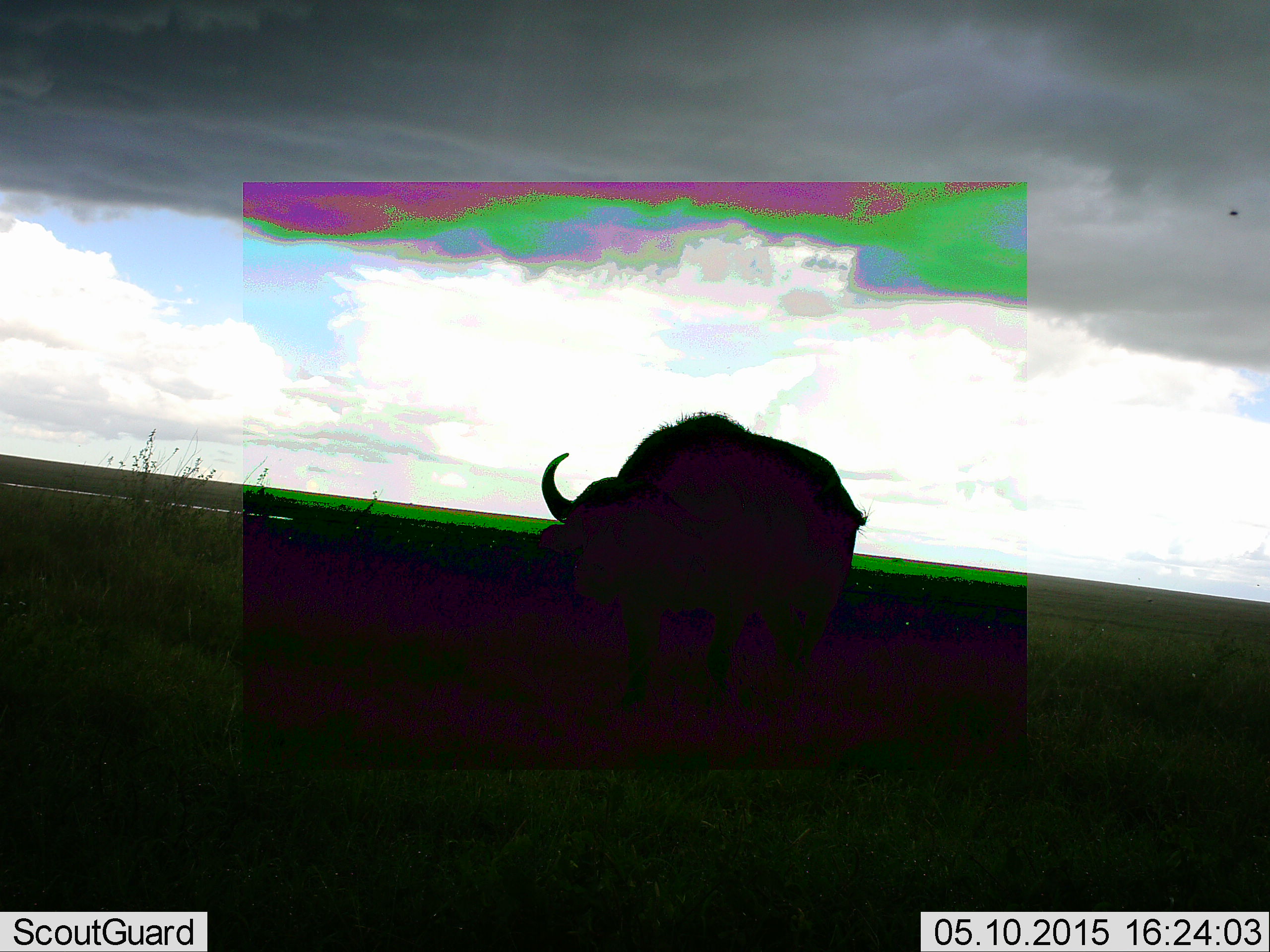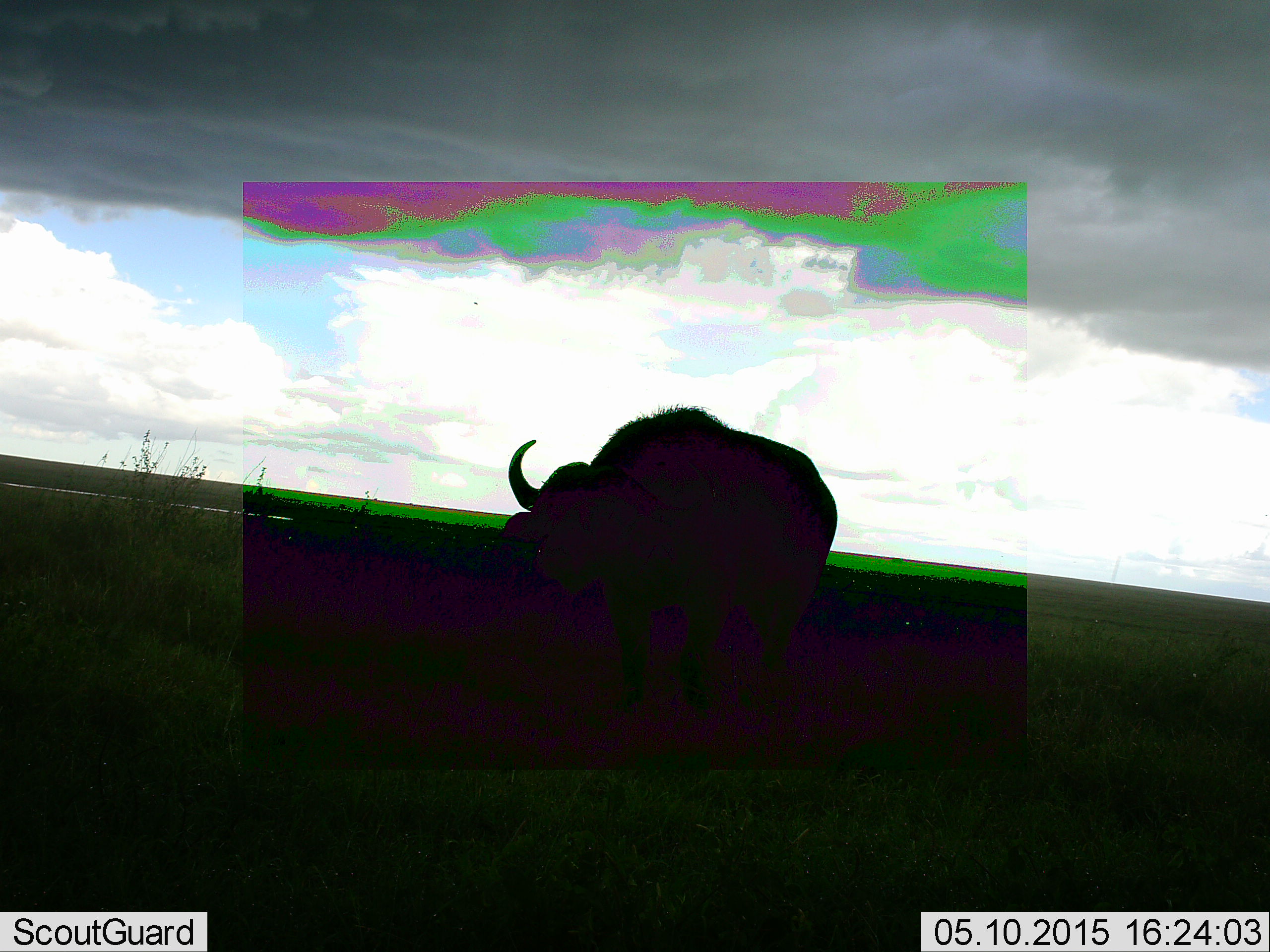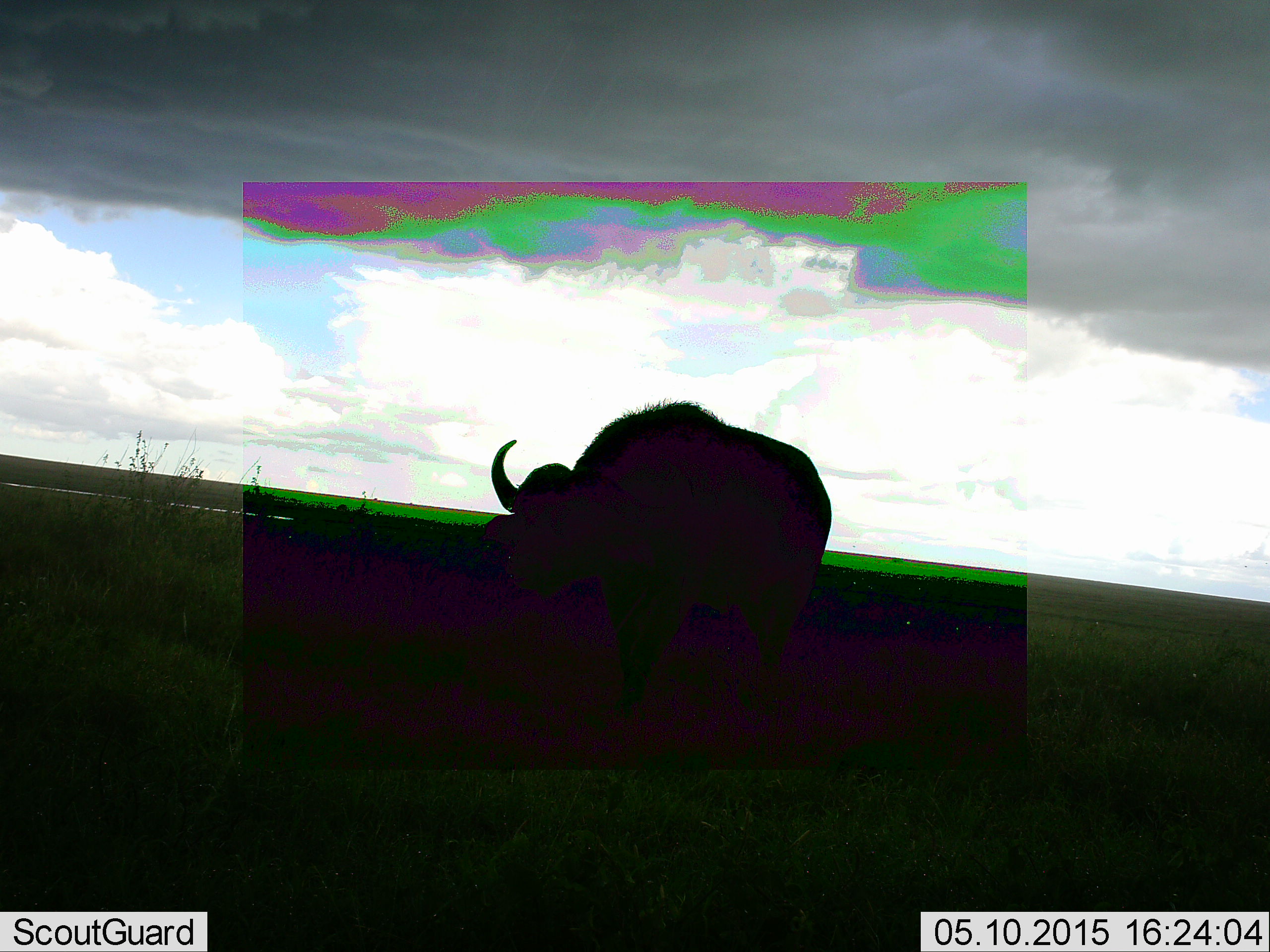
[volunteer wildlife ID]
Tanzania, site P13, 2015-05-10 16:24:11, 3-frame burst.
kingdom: Animalia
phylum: Chordata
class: Mammalia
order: Artiodactyla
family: Bovidae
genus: Syncerus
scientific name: Syncerus caffer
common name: cape buffalo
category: buffalo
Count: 1.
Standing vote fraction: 20%.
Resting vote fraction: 0%.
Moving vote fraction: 80%.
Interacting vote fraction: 0%.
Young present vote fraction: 0%.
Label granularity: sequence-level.